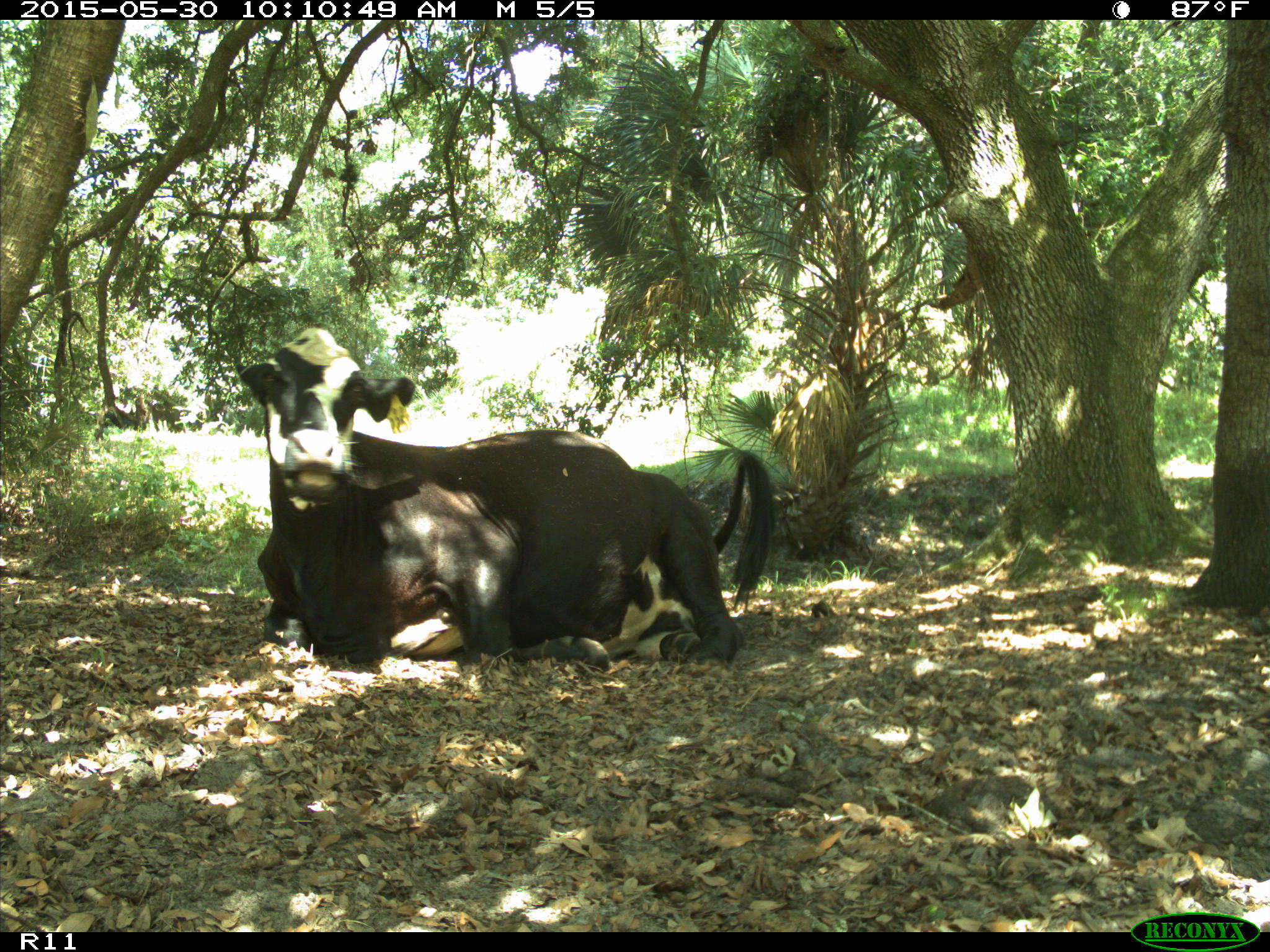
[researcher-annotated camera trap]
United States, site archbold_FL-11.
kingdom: Animalia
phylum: Chordata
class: Mammalia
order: Artiodactyla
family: Bovidae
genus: Bos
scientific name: Bos taurus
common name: domestic cow